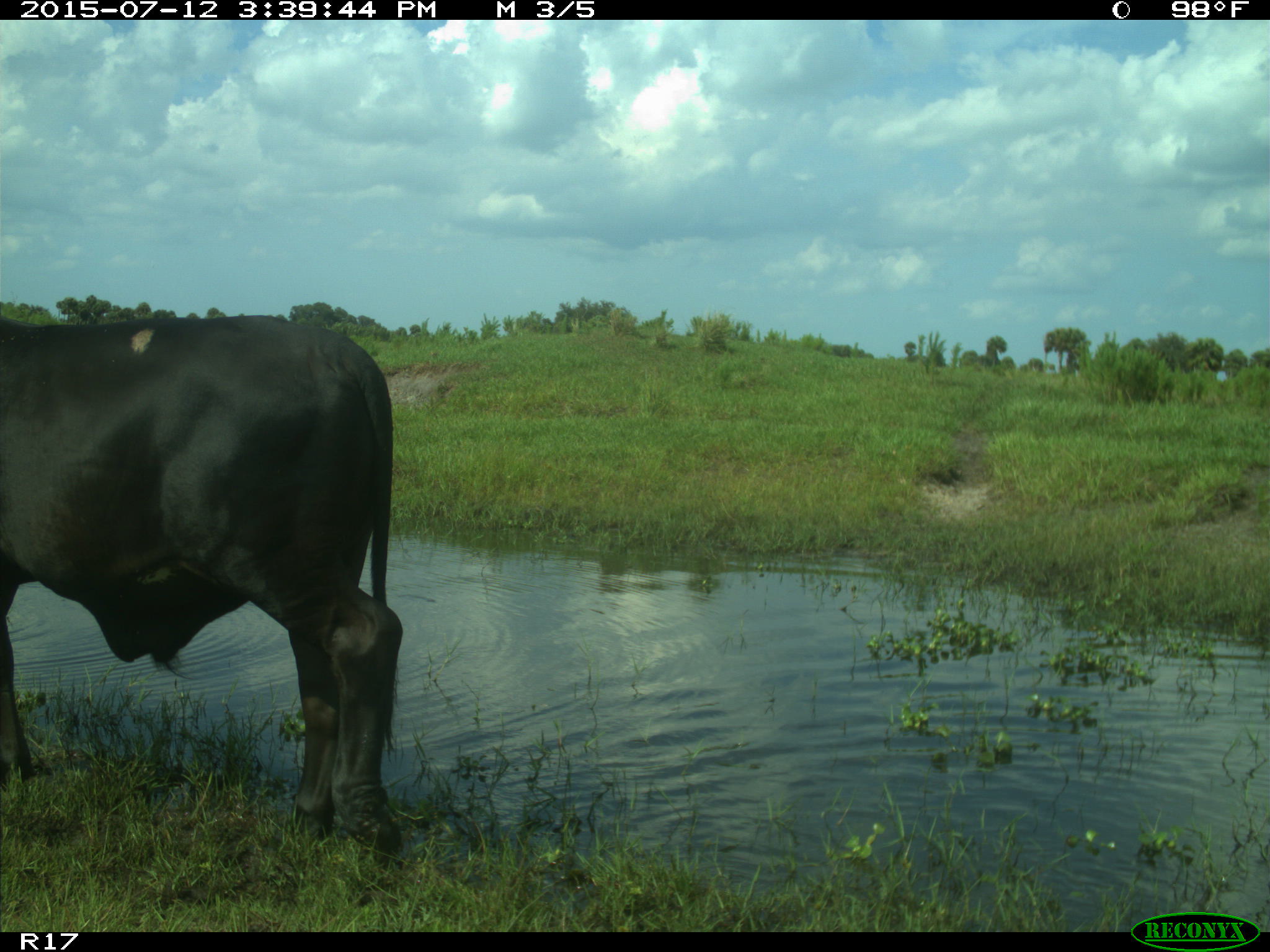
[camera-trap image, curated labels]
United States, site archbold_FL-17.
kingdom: Animalia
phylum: Chordata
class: Mammalia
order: Artiodactyla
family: Bovidae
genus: Bos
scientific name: Bos taurus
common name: domestic cow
Bos taurus (domestic cow).